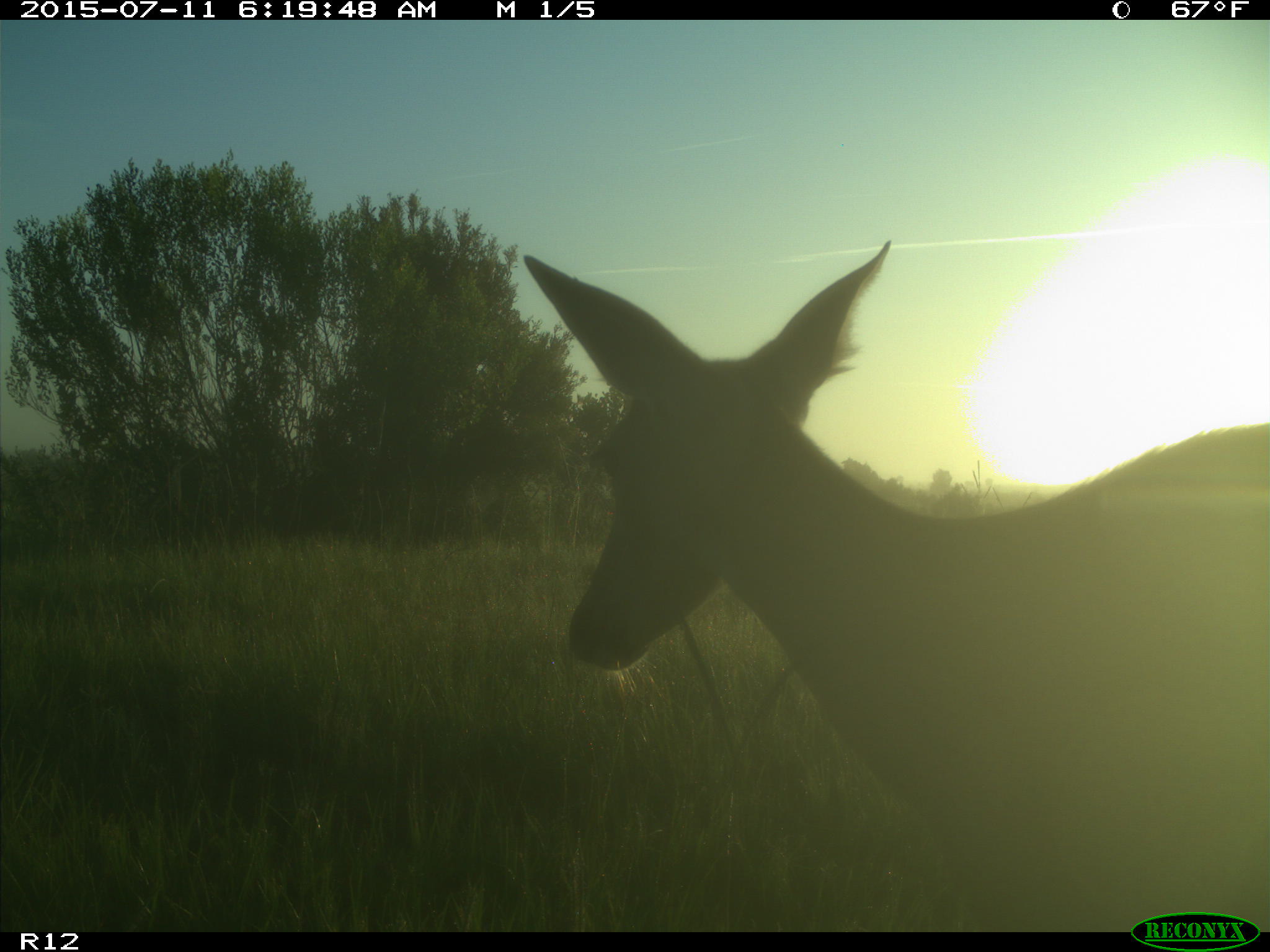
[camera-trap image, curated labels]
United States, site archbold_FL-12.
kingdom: Animalia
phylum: Chordata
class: Mammalia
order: Artiodactyla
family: Cervidae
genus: Odocoileus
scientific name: Odocoileus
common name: deer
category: unidentified deer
Unidentified deer (deer) (Odocoileus).